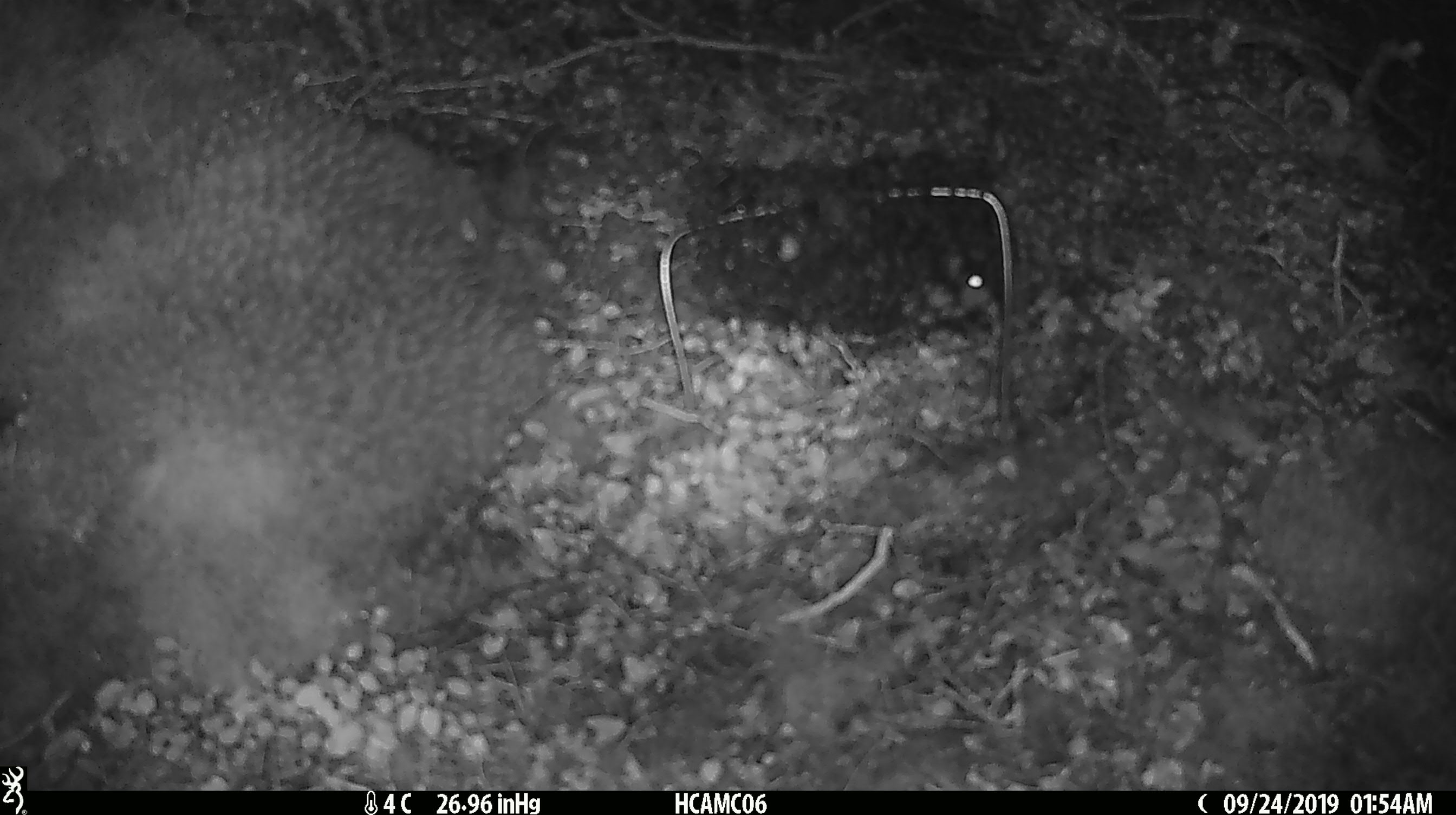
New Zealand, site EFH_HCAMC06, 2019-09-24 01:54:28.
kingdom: Animalia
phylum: Chordata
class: Mammalia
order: Rodentia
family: Muridae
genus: Mus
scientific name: Mus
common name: mouse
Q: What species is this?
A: Mouse (Mus).